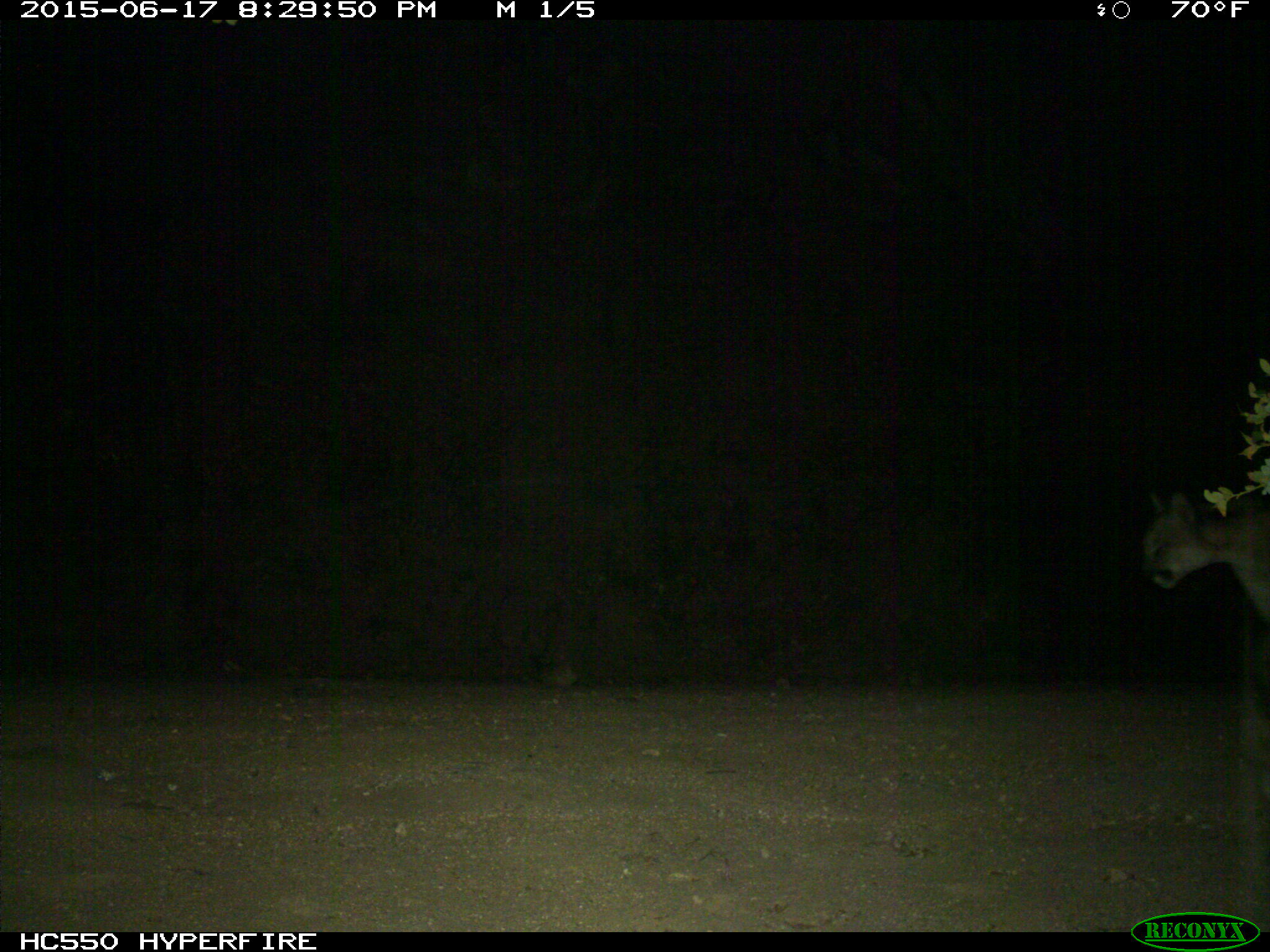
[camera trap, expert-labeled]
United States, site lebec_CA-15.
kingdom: Animalia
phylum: Chordata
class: Mammalia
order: Carnivora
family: Felidae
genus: Puma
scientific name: Puma concolor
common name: mountain lion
Puma concolor (mountain lion).